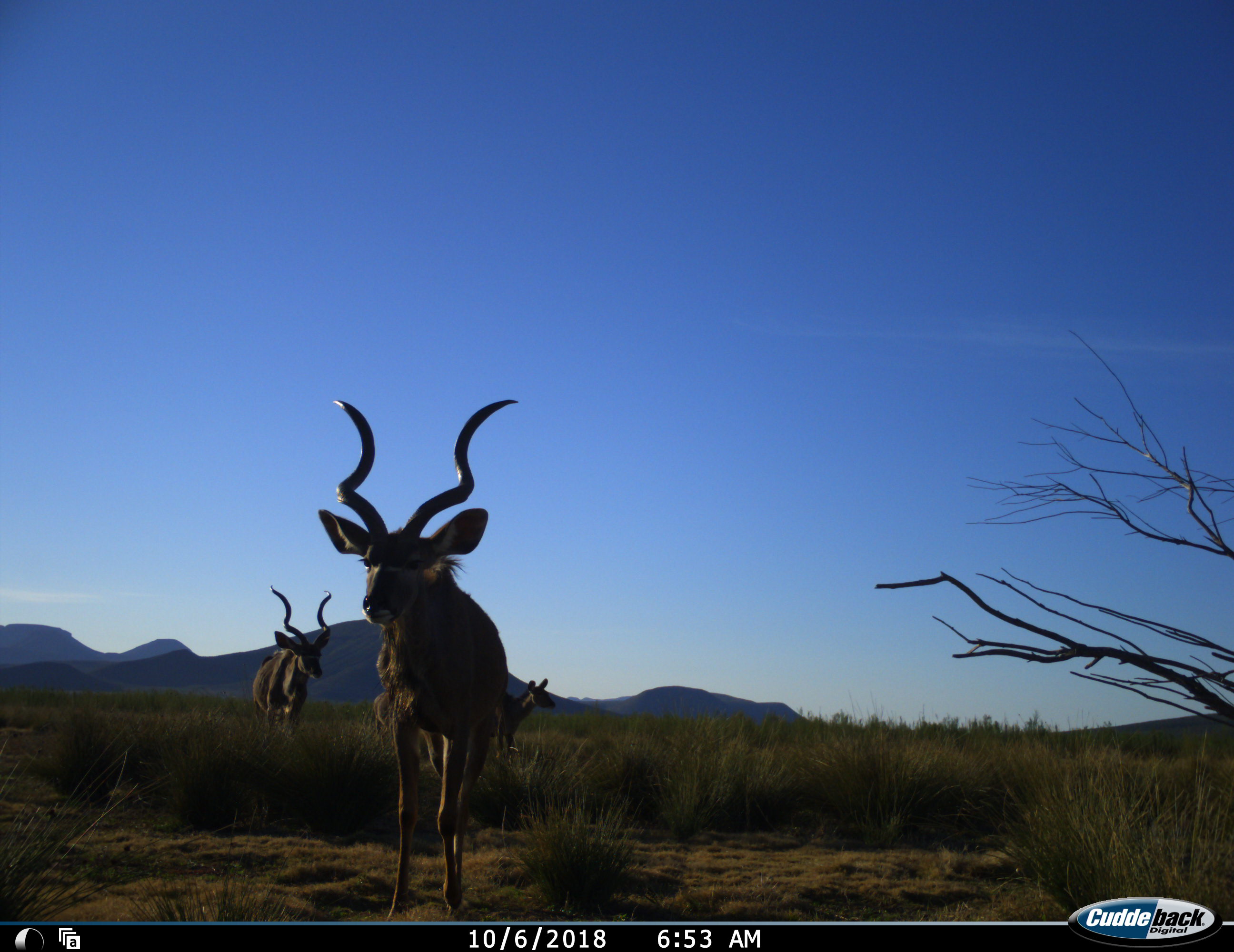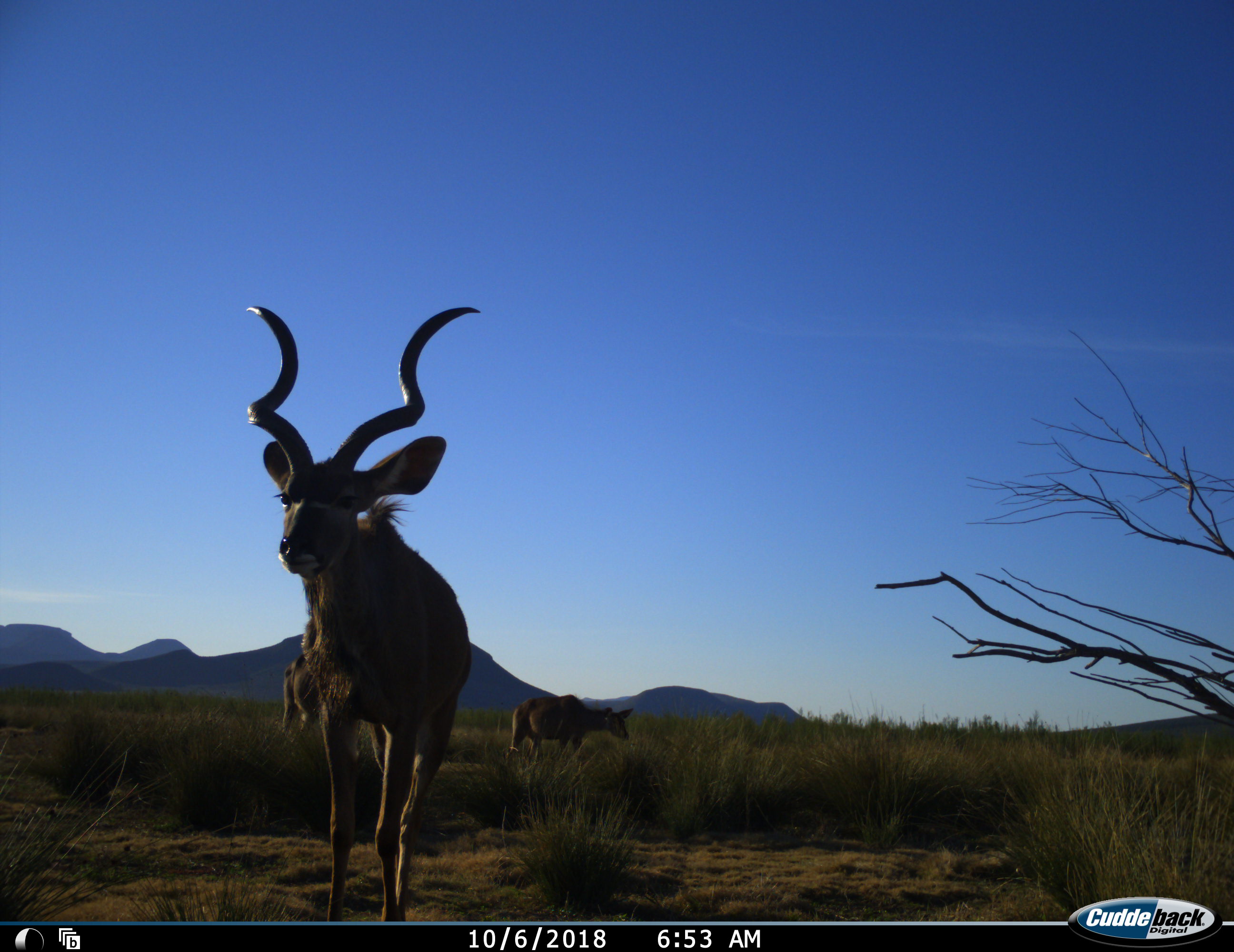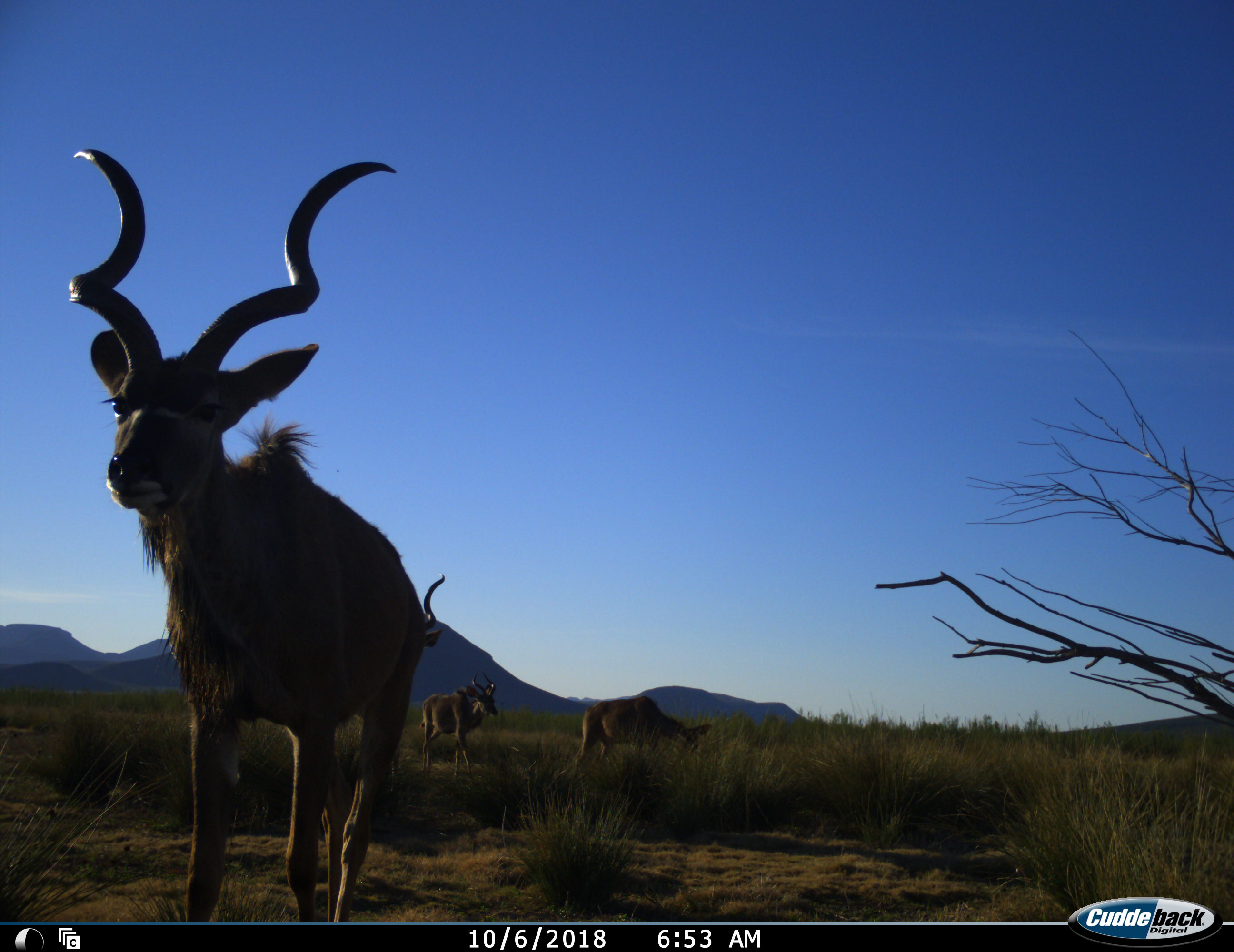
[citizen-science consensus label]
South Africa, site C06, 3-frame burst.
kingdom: Animalia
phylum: Chordata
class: Mammalia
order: Artiodactyla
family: Bovidae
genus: Tragelaphus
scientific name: Tragelaphus strepsiceros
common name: greater kudu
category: kudu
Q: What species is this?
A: Kudu (greater kudu) (Tragelaphus strepsiceros).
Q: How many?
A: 4.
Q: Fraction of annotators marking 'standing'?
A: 40%.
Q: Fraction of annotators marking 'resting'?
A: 0%.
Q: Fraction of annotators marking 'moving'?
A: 80%.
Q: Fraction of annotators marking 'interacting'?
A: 0%.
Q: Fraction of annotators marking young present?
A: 0%.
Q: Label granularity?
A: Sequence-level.